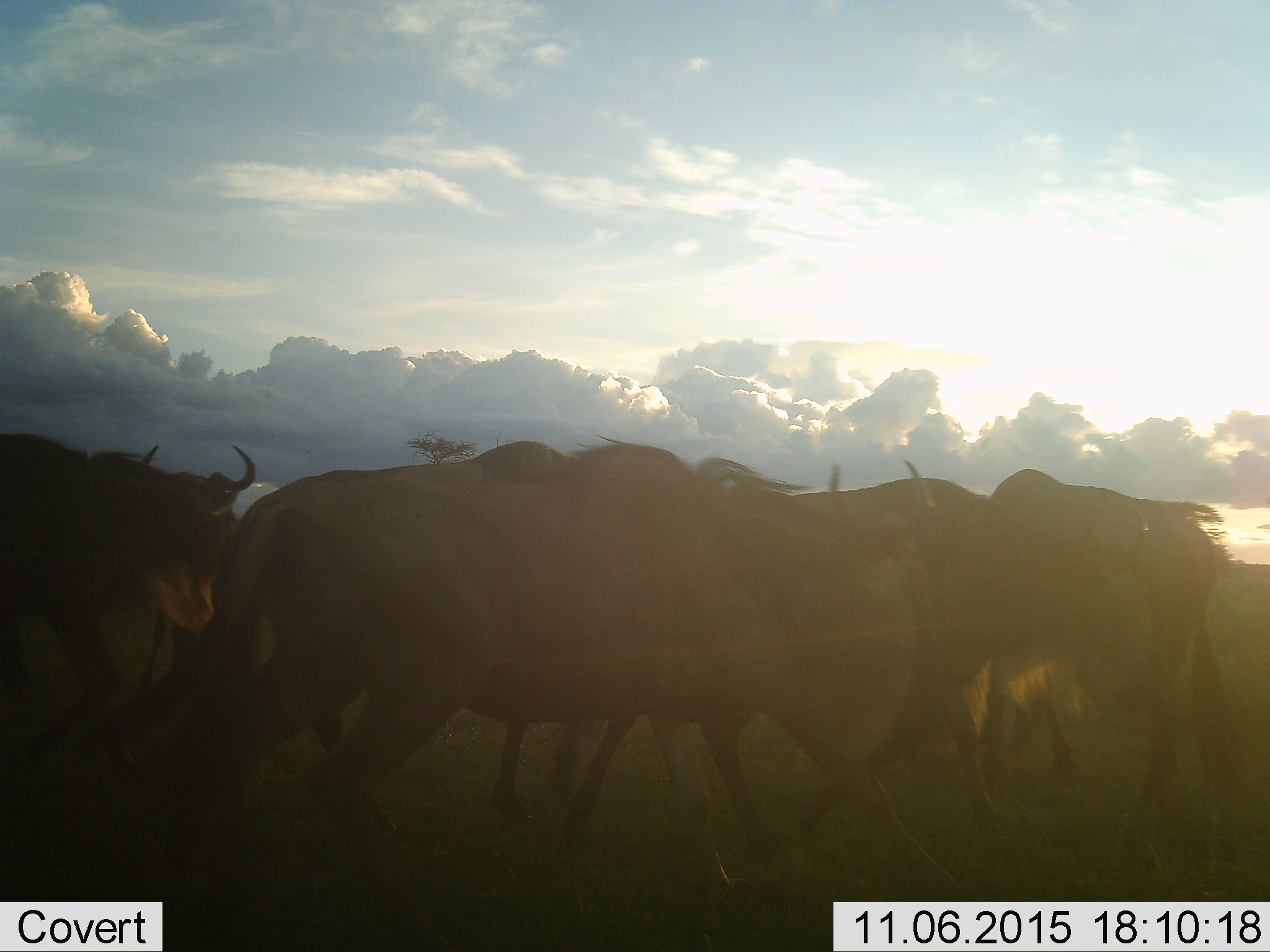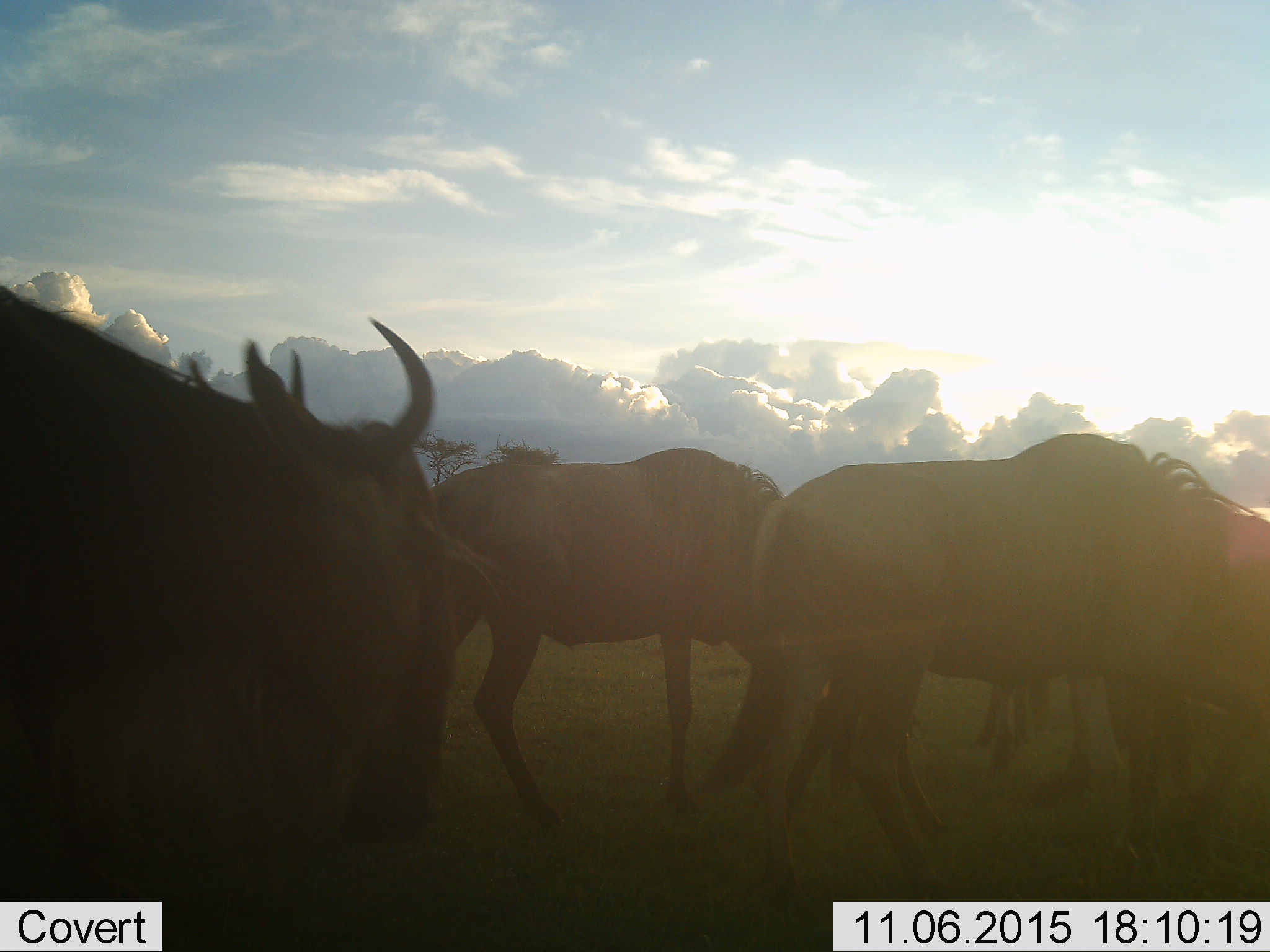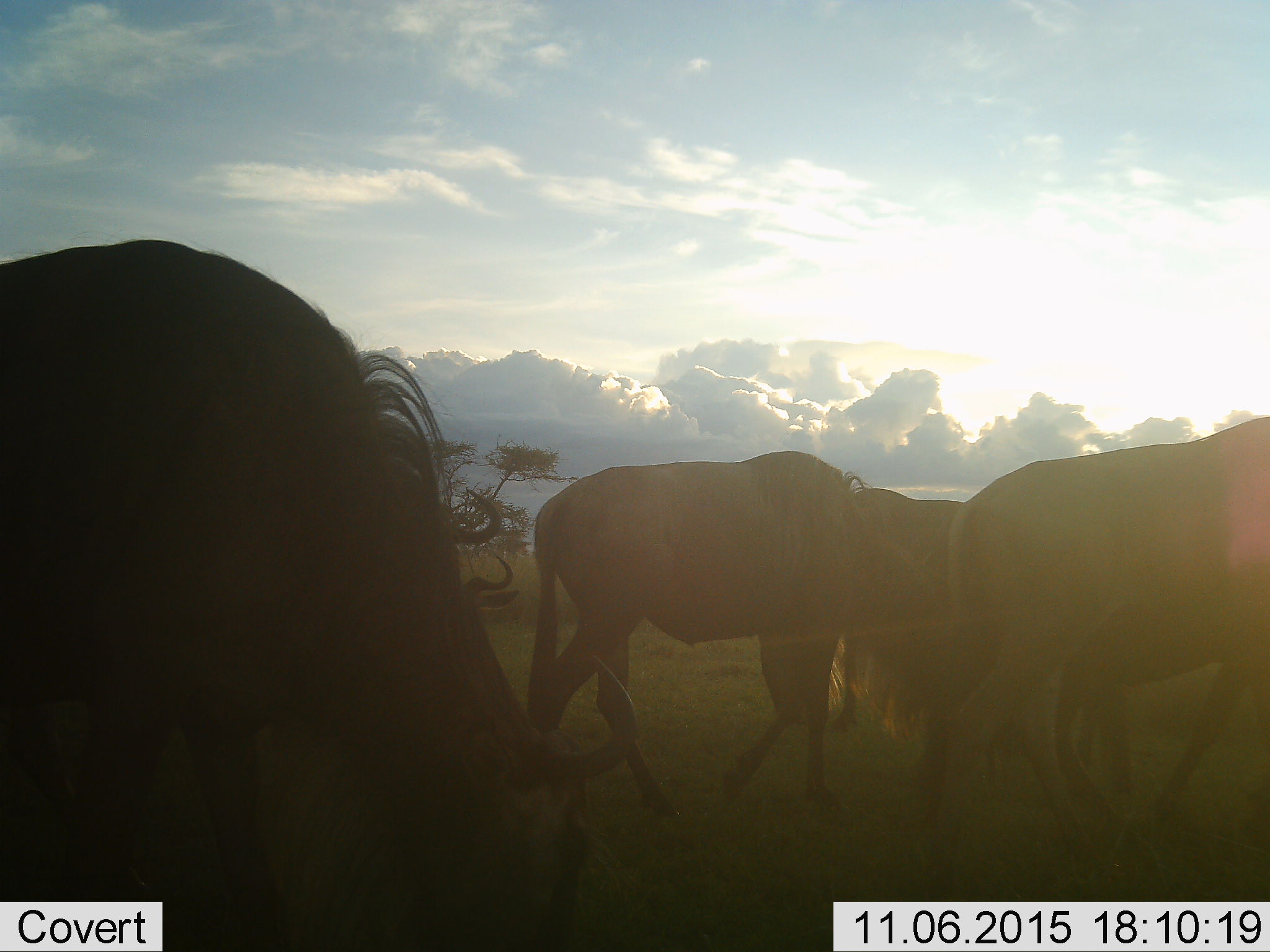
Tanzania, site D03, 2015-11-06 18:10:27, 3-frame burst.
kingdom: Animalia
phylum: Chordata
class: Mammalia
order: Artiodactyla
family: Bovidae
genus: Connochaetes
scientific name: Connochaetes taurinus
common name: blue wildebeest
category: wildebeest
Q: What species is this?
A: Wildebeest (blue wildebeest) (Connochaetes taurinus).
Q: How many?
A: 6.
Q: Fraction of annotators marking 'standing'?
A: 25%.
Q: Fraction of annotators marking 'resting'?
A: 0%.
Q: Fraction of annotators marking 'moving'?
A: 92%.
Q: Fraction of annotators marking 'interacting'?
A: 8%.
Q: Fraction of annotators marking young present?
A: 0%.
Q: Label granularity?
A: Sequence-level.